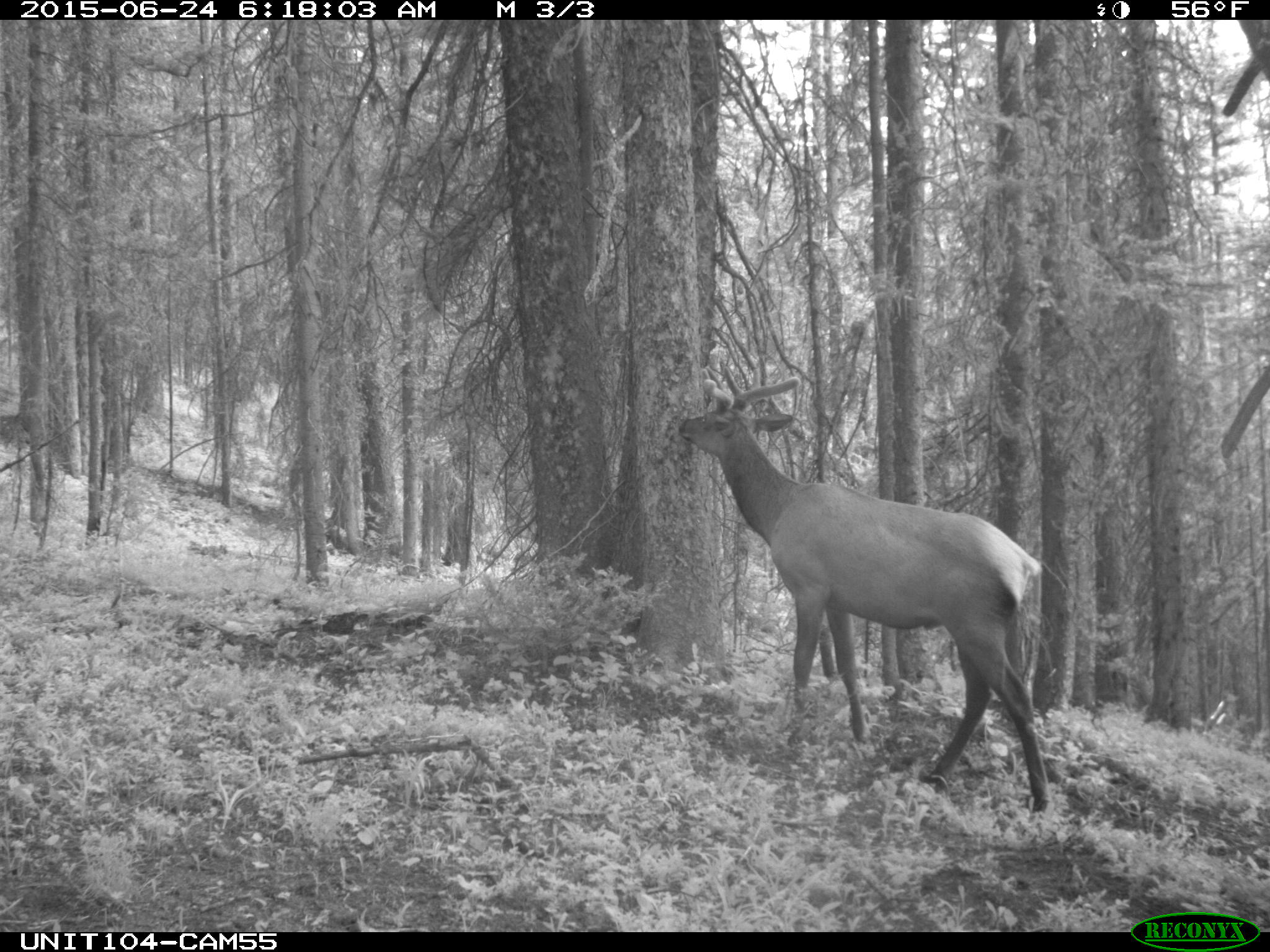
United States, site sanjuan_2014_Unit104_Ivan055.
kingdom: Animalia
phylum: Chordata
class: Mammalia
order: Artiodactyla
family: Cervidae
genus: Cervus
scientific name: Cervus elaphus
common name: red deer